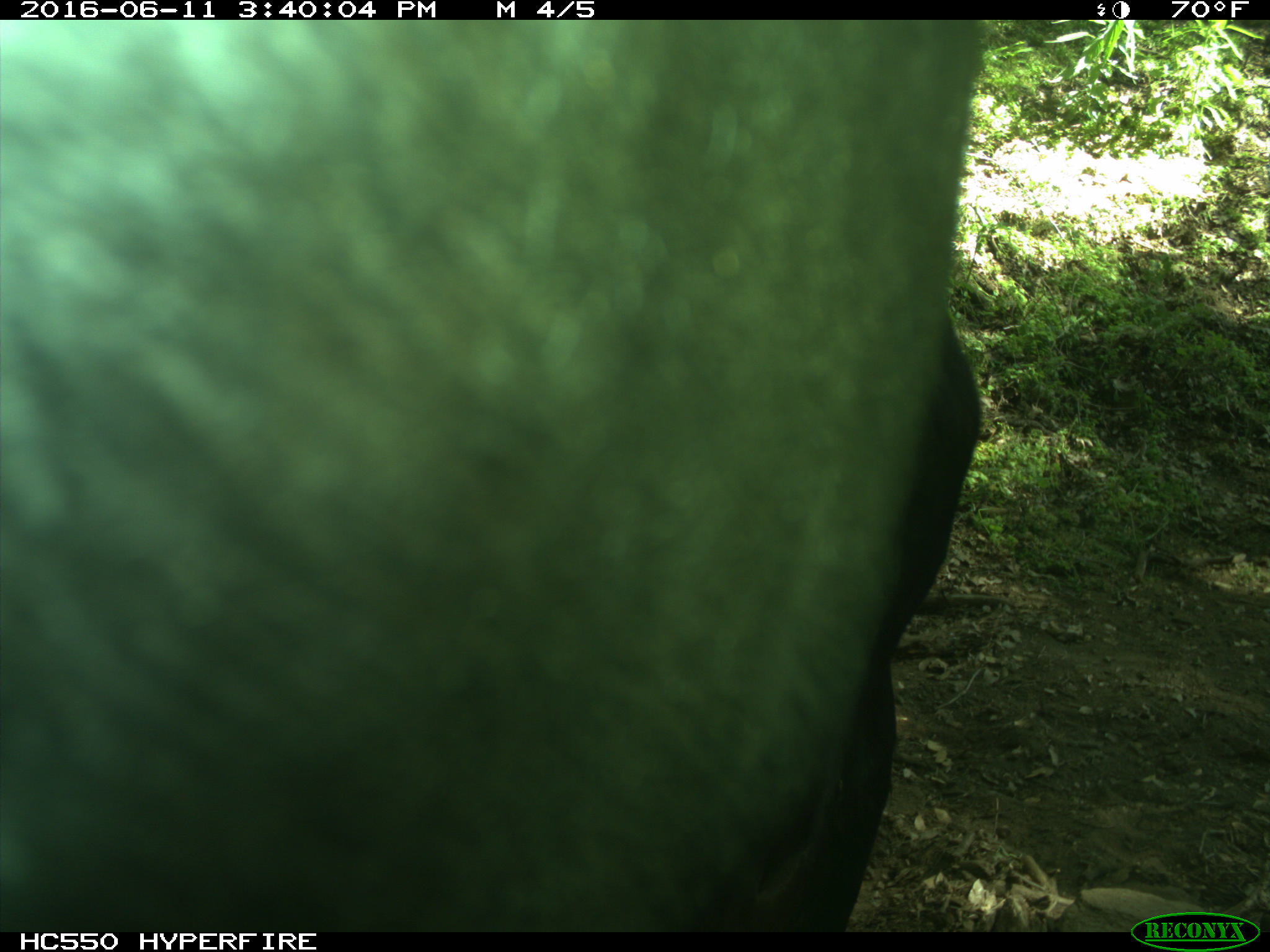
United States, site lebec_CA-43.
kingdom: Animalia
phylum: Chordata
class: Mammalia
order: Artiodactyla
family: Bovidae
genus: Bos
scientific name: Bos taurus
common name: domestic cow